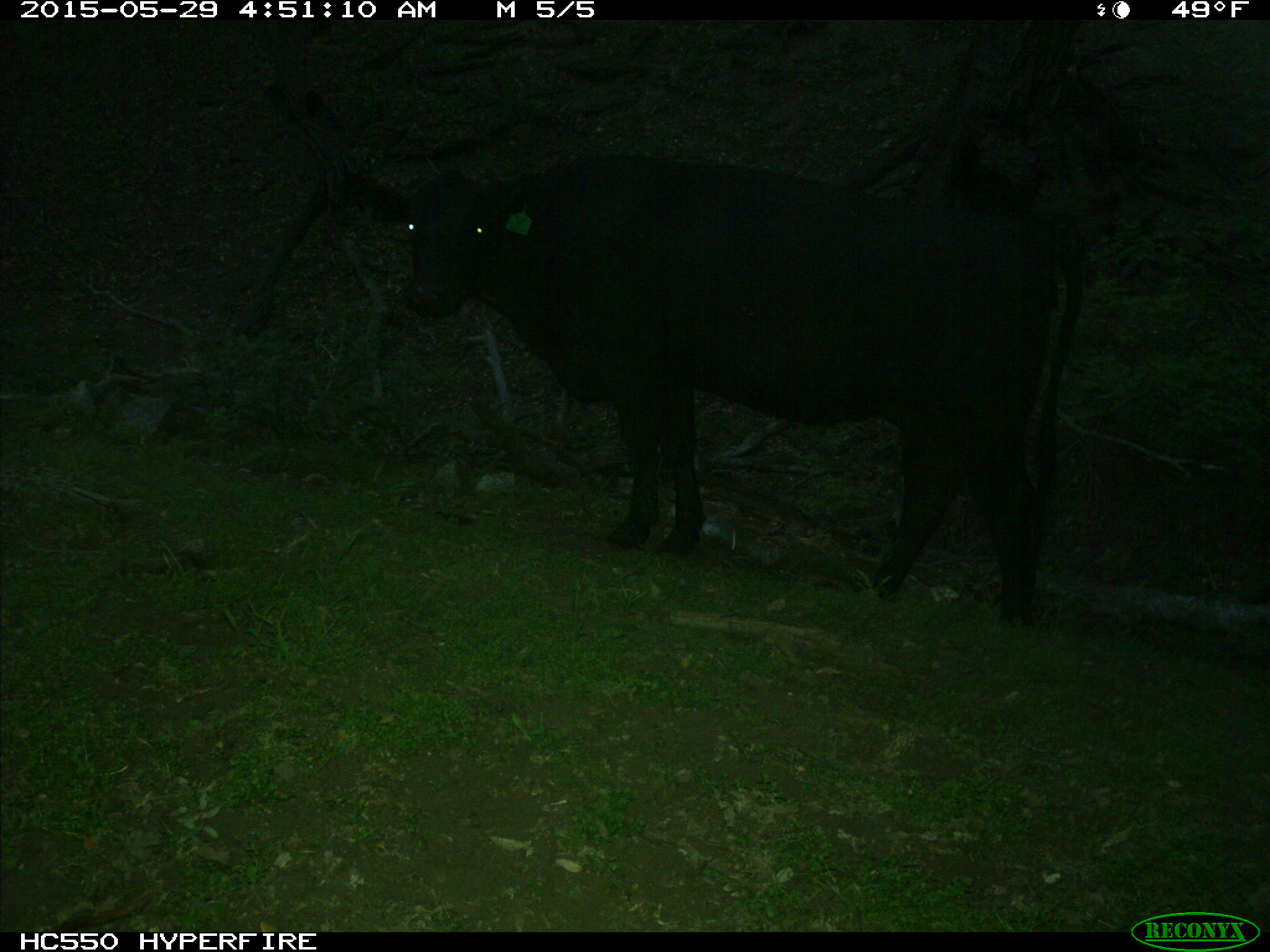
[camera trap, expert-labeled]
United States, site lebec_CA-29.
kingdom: Animalia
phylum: Chordata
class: Mammalia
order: Artiodactyla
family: Bovidae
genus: Bos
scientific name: Bos taurus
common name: domestic cow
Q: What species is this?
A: Bos taurus (domestic cow).